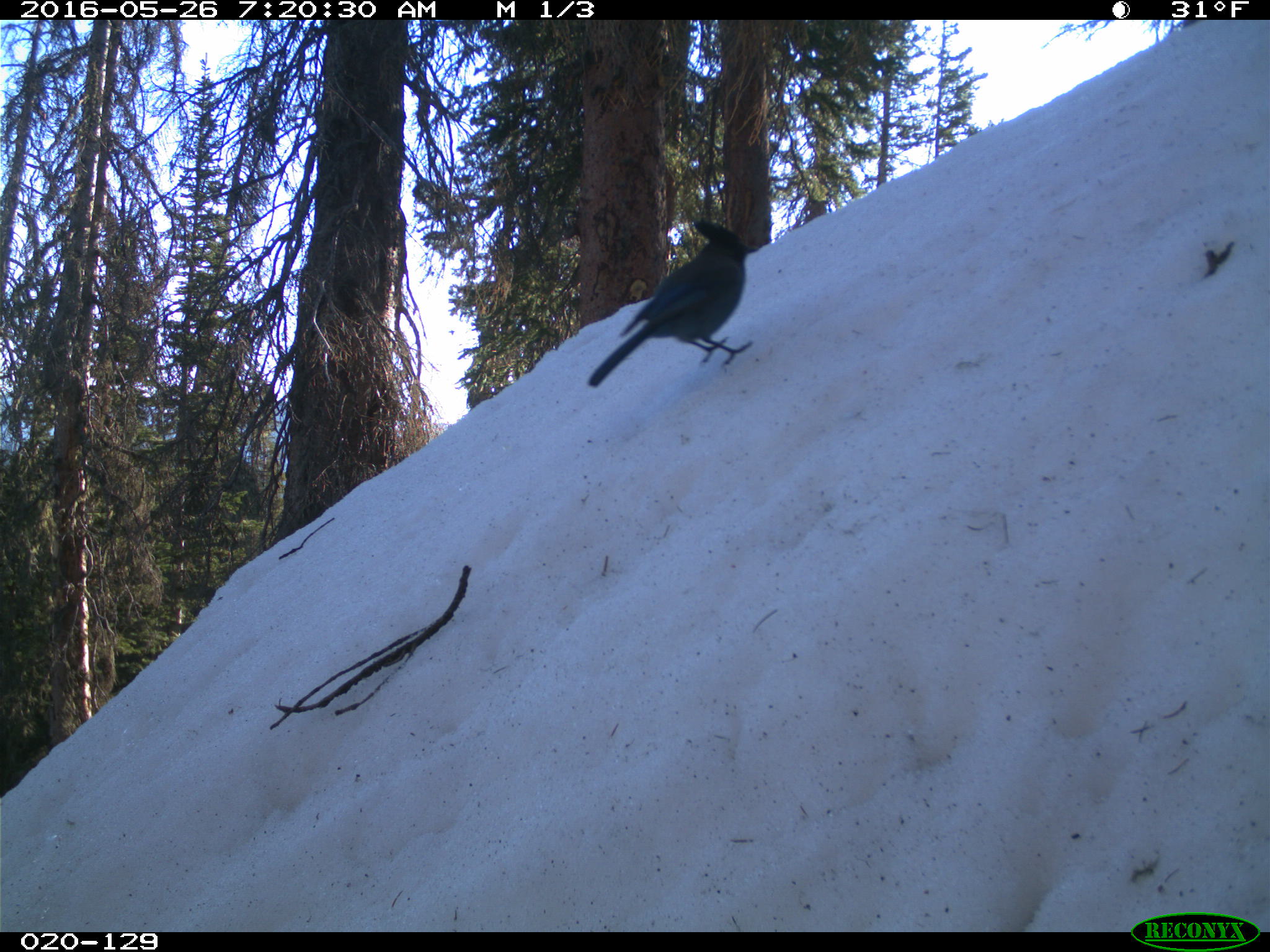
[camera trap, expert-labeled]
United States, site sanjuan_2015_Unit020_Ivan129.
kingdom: Animalia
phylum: Chordata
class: Aves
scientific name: Aves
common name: birds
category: unidentified bird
Unidentified bird (birds) (Aves).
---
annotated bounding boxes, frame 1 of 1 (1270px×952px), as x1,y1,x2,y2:
animal: 584,216,755,390